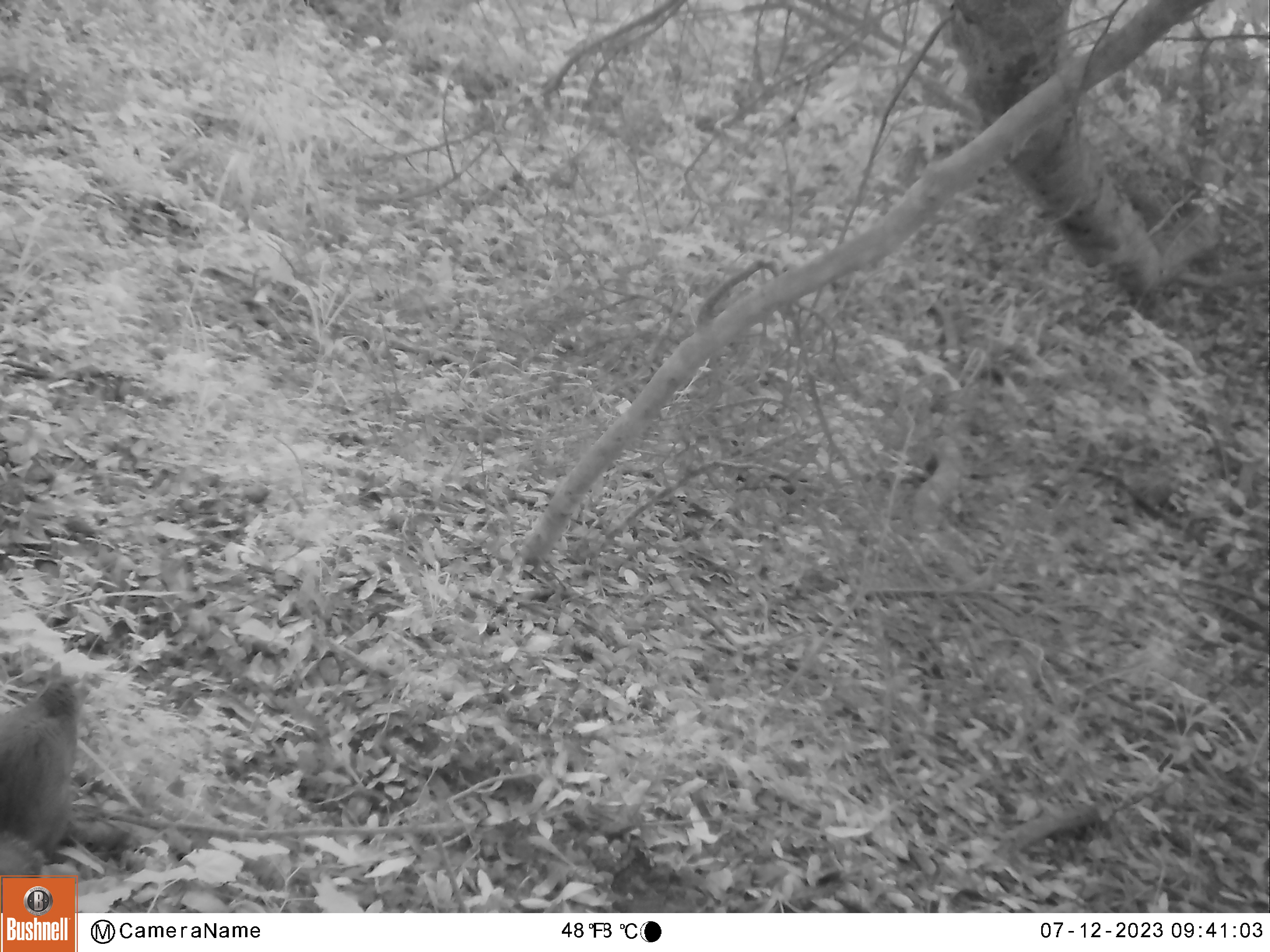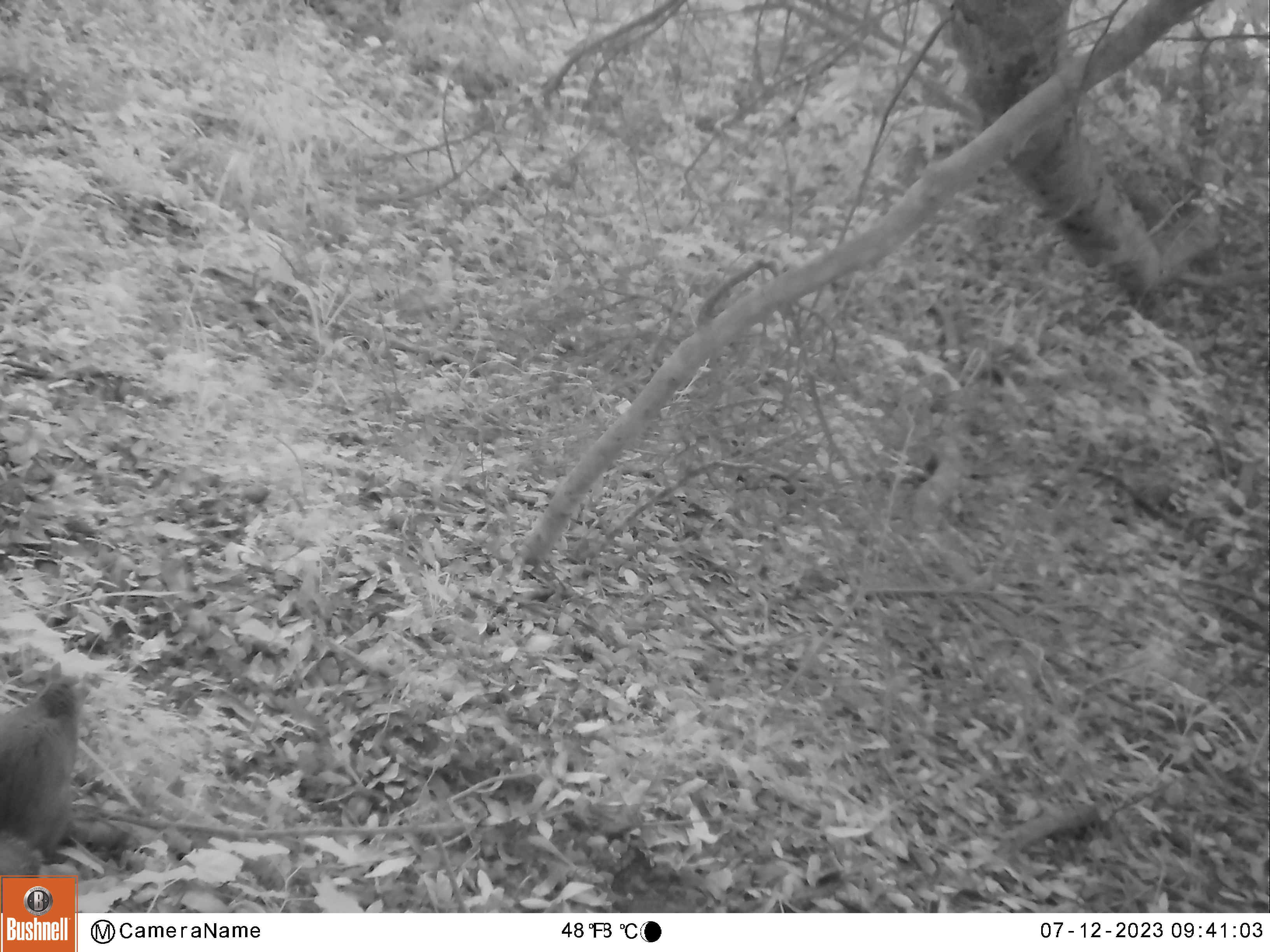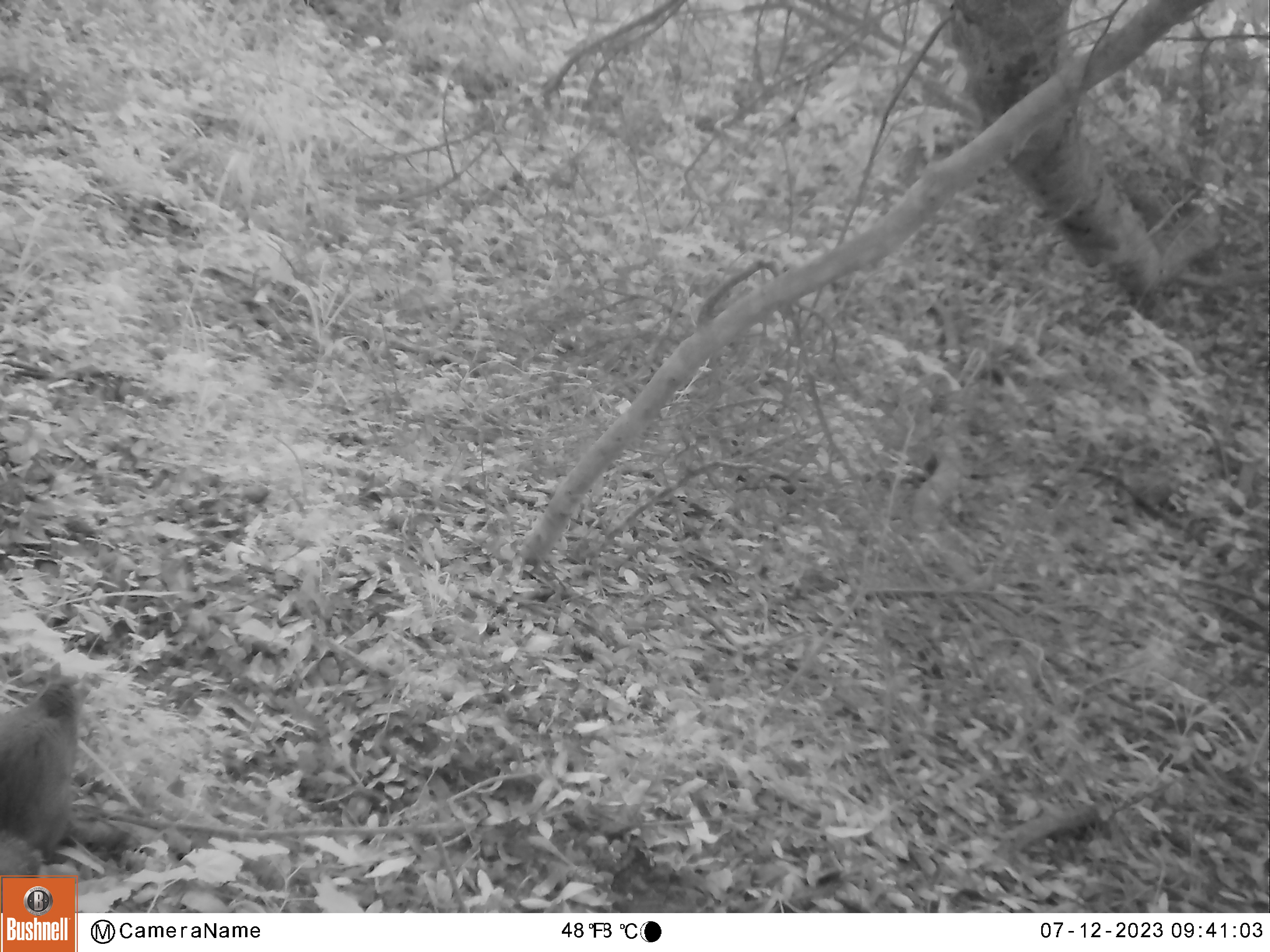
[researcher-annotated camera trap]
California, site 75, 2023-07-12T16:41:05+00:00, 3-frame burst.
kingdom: Animalia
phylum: Chordata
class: Mammalia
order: Rodentia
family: Sciuridae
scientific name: Sciuridae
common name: squirrel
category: unknown squirrel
Unknown squirrel (squirrel) (Sciuridae).